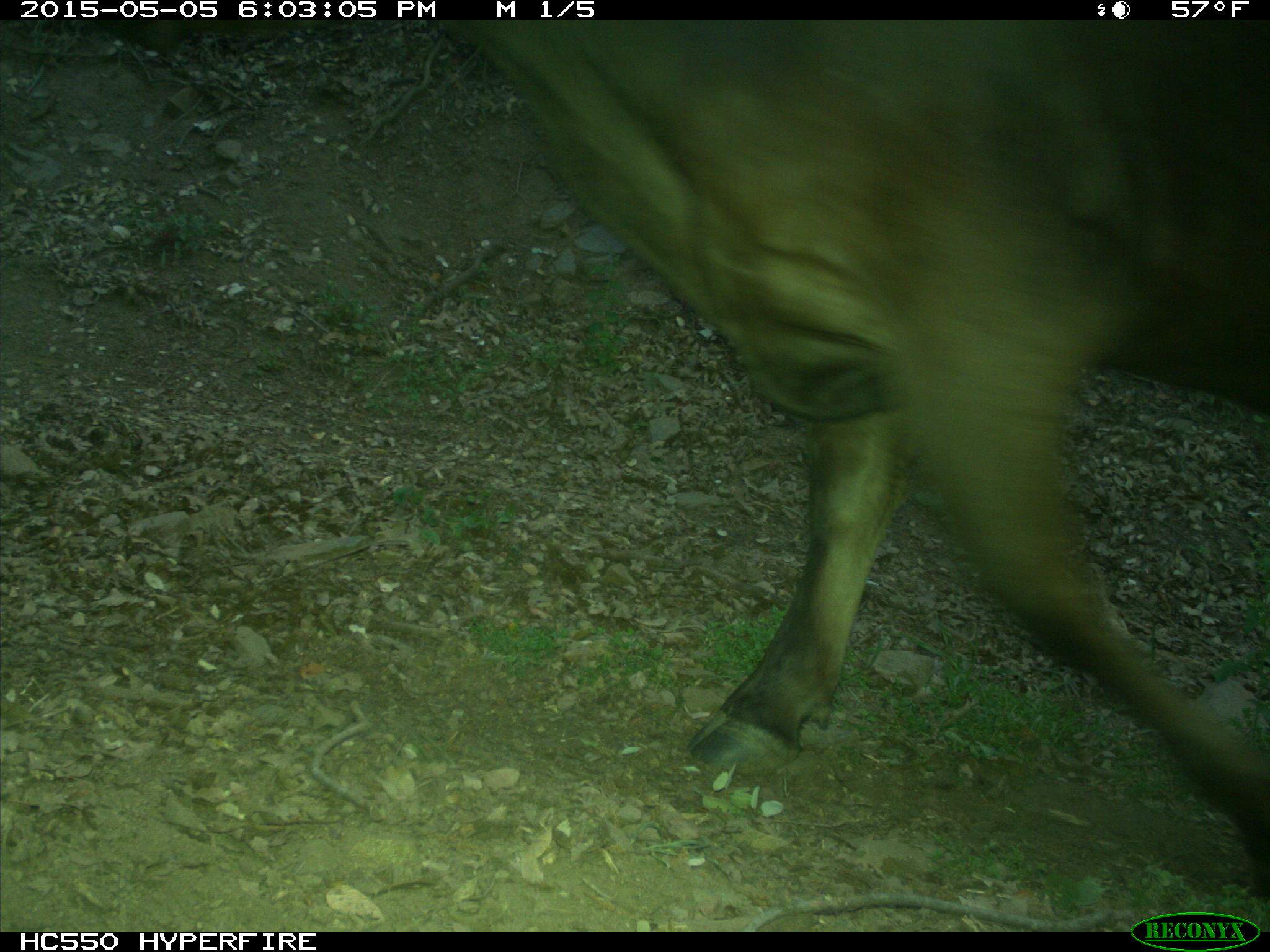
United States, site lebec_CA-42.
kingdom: Animalia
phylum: Chordata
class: Mammalia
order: Artiodactyla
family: Bovidae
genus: Bos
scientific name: Bos taurus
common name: domestic cow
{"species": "Bos taurus (domestic cow)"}